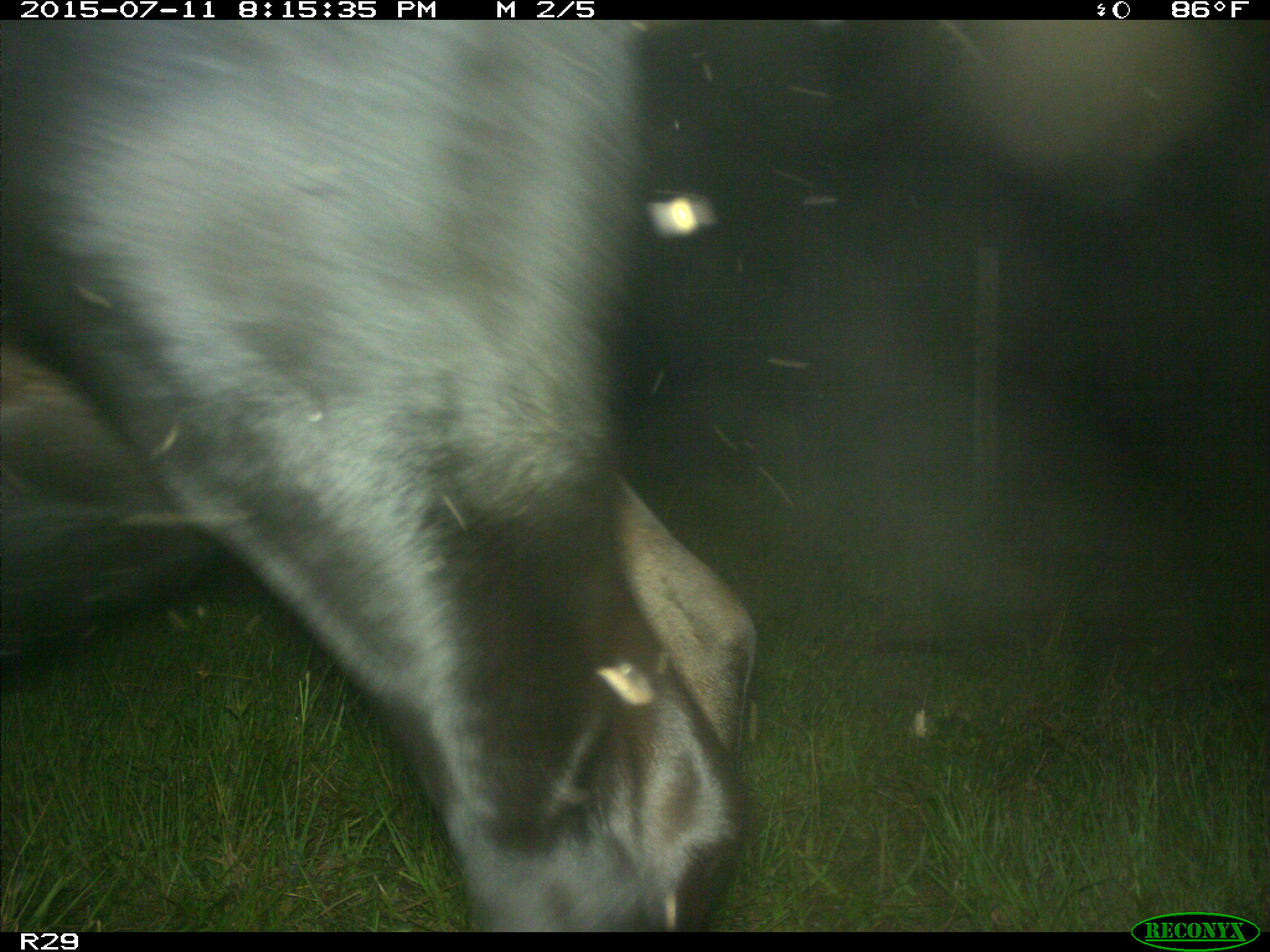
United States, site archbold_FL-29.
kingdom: Animalia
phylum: Chordata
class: Mammalia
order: Artiodactyla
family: Bovidae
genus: Bos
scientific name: Bos taurus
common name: domestic cow